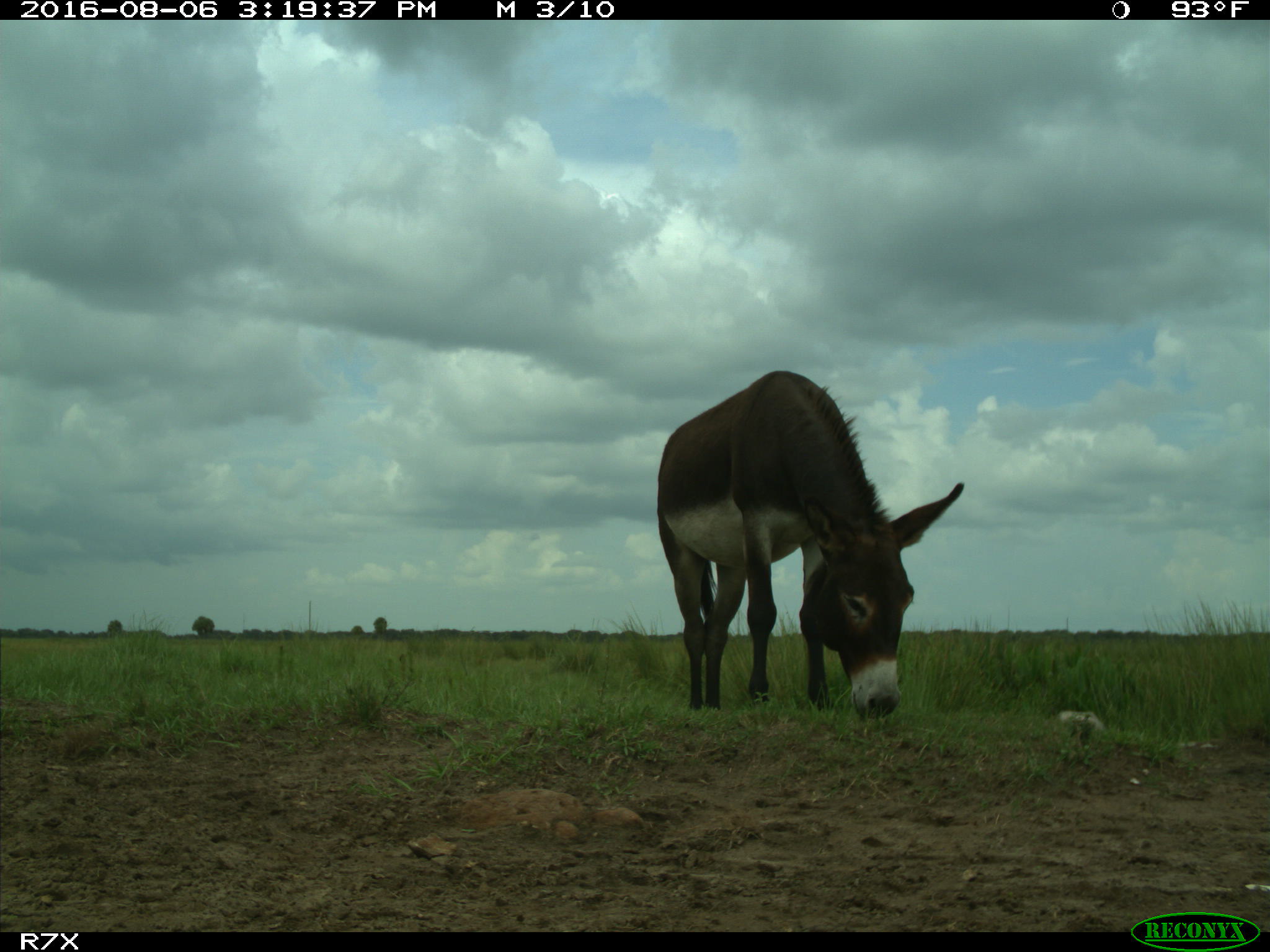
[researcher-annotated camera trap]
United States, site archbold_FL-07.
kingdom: Animalia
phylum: Chordata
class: Mammalia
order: Perissodactyla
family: Equidae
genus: Equus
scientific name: Equus africanus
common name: african wild ass